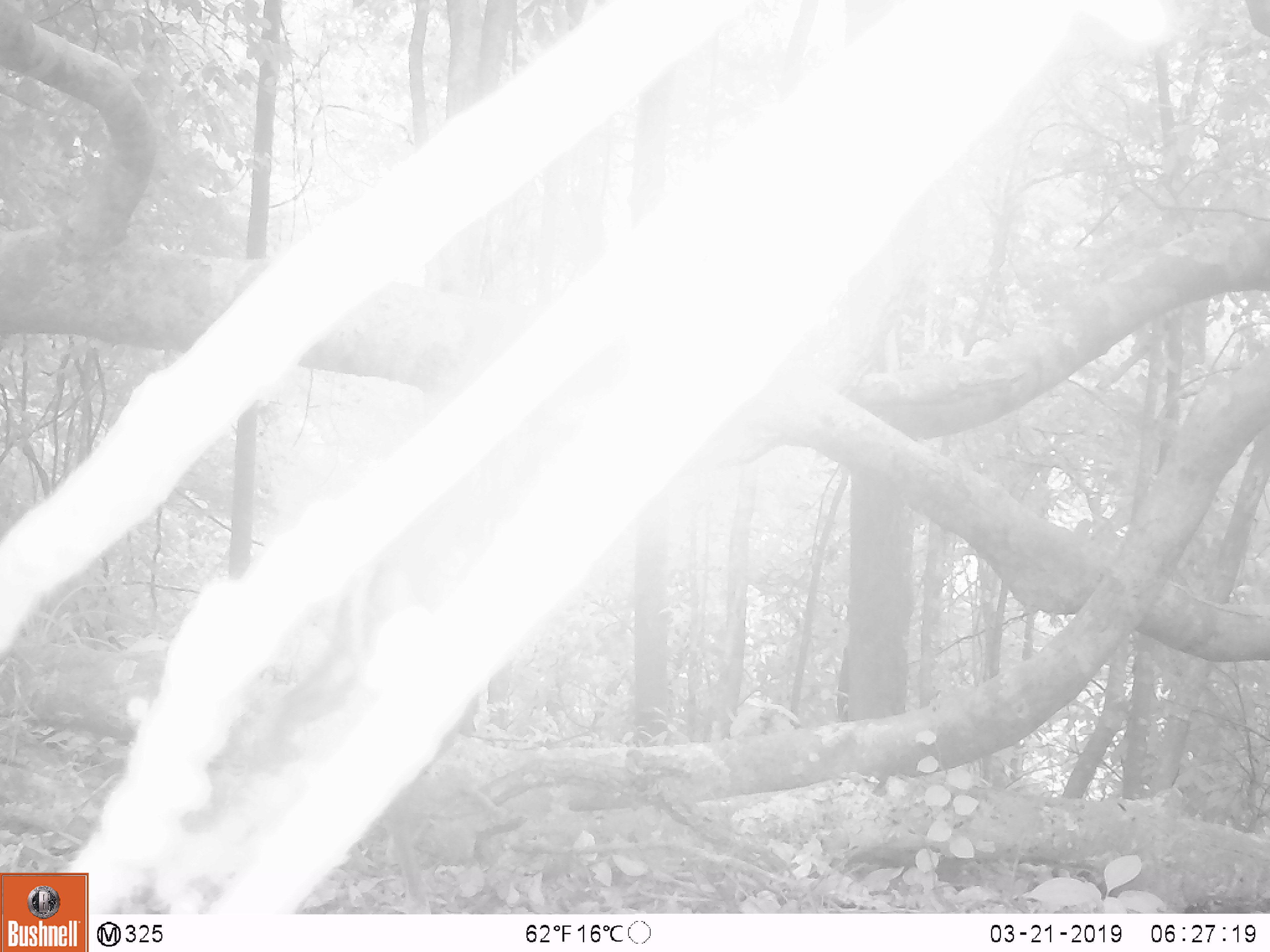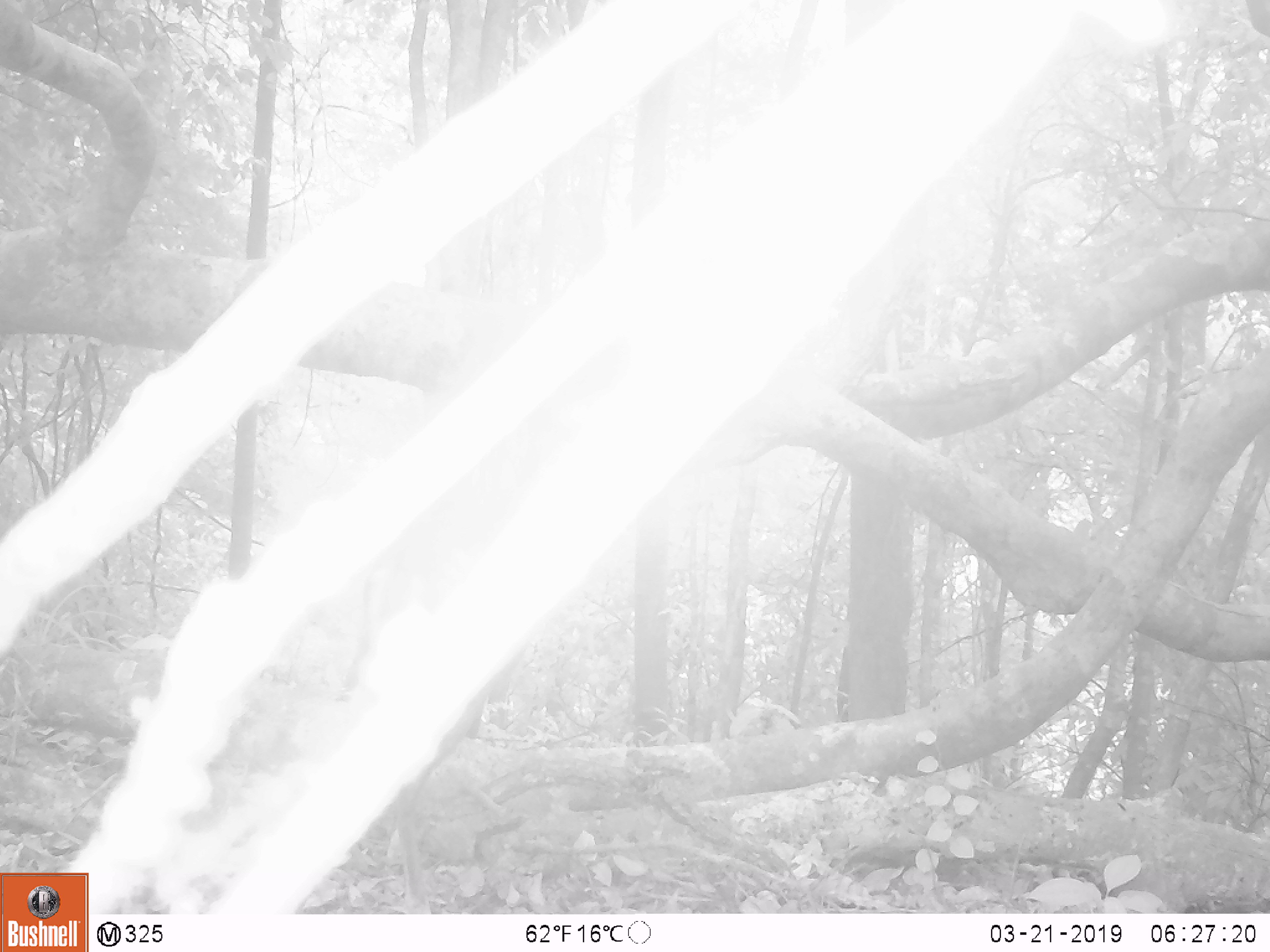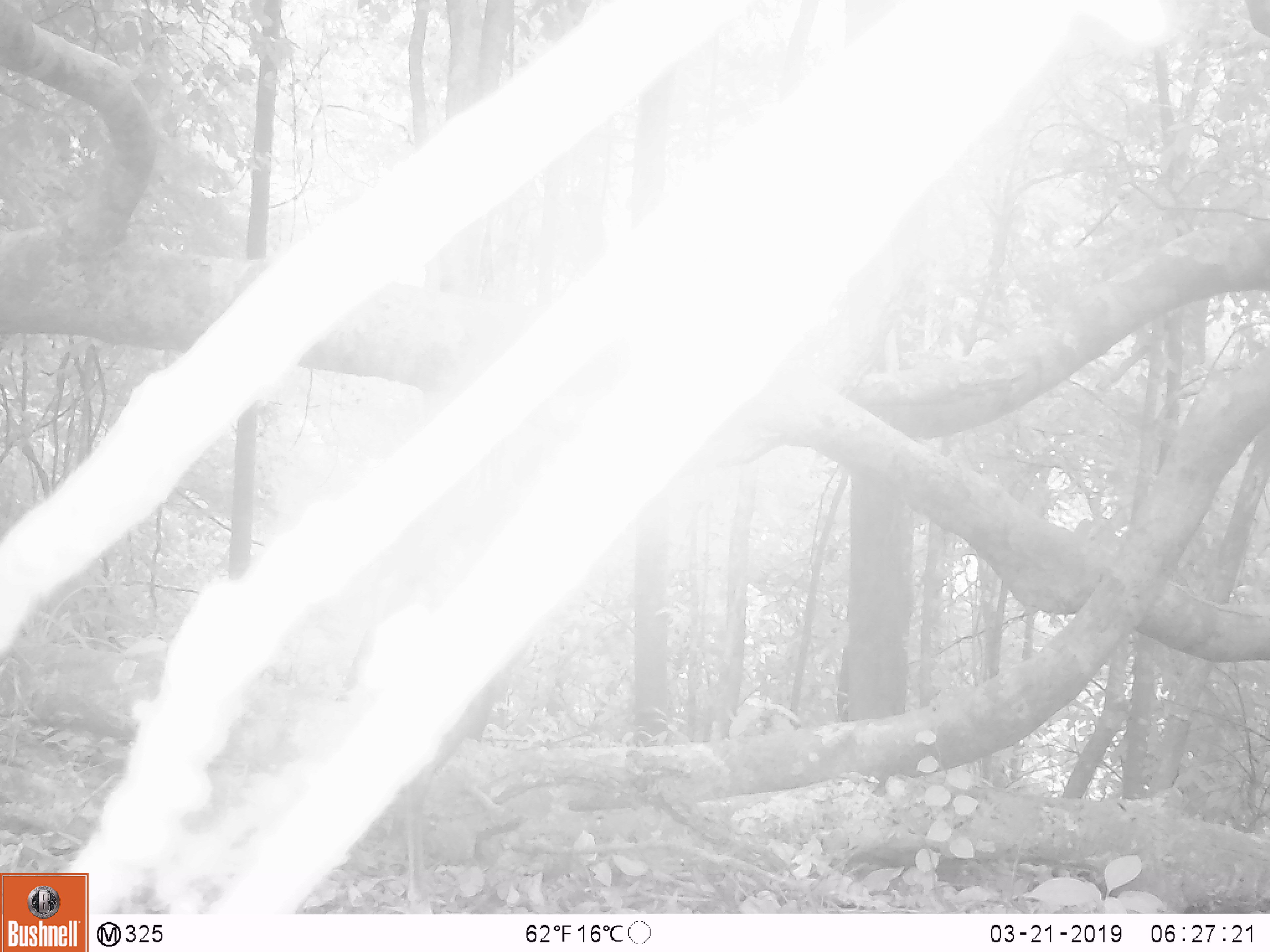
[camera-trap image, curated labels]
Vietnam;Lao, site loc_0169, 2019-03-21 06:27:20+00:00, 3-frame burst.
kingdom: Animalia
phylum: Chordata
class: Mammalia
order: Artiodactyla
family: Cervidae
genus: Muntiacus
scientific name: Muntiacus rooseveltorum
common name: roosevelt's muntjac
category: roosevelts muntjac group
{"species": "roosevelts muntjac group (roosevelt's muntjac) (Muntiacus rooseveltorum)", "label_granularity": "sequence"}